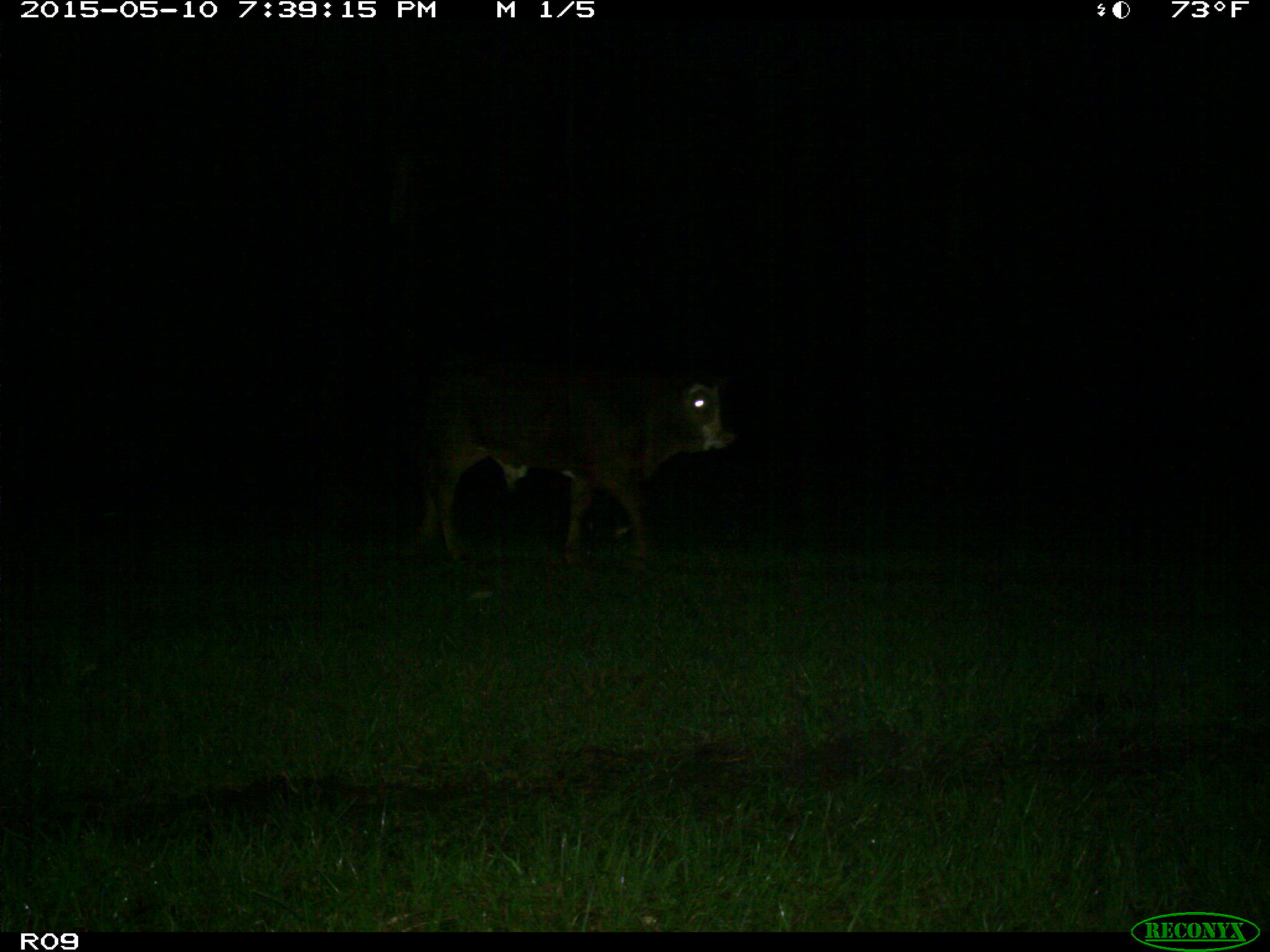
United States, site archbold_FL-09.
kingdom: Animalia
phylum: Chordata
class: Mammalia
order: Artiodactyla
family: Bovidae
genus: Bos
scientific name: Bos taurus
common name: domestic cow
Bos taurus (domestic cow).